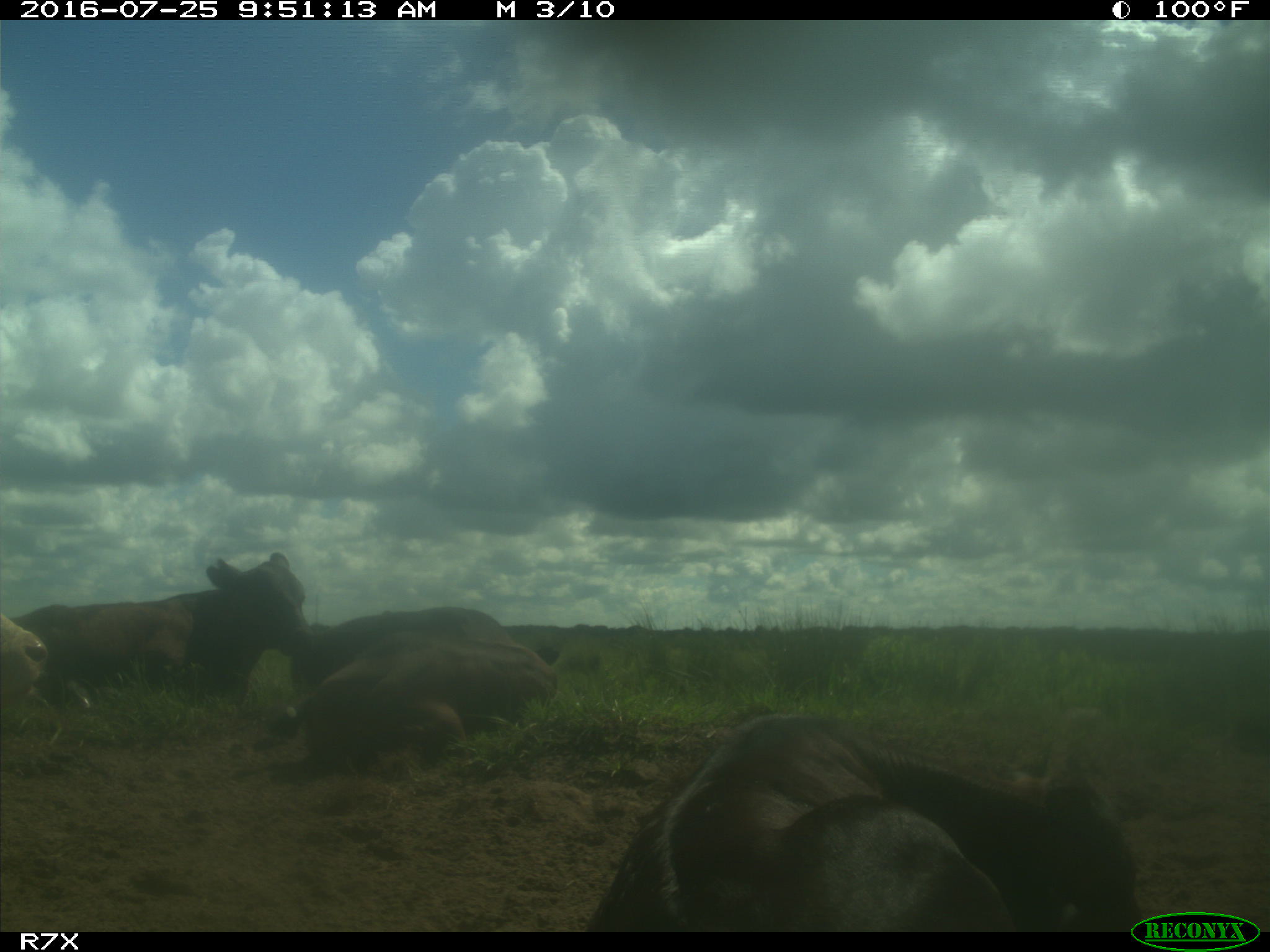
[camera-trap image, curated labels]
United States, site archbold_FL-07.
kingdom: Animalia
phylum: Chordata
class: Mammalia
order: Artiodactyla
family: Bovidae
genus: Bos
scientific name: Bos taurus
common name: domestic cow